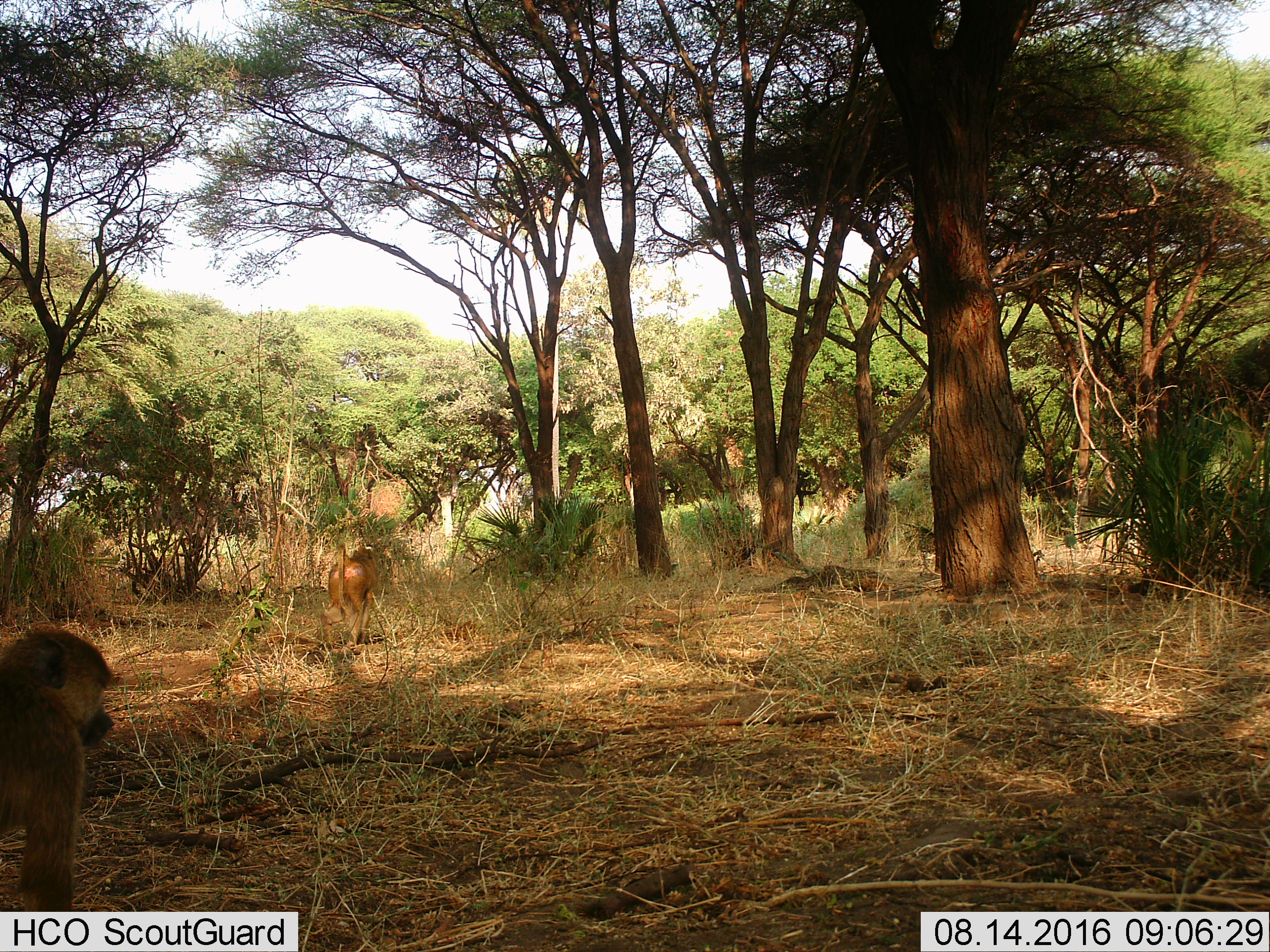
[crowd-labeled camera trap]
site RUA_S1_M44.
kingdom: Animalia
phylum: Chordata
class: Mammalia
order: Primates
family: Cercopithecidae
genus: Papio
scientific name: Papio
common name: baboon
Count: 2.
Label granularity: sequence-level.